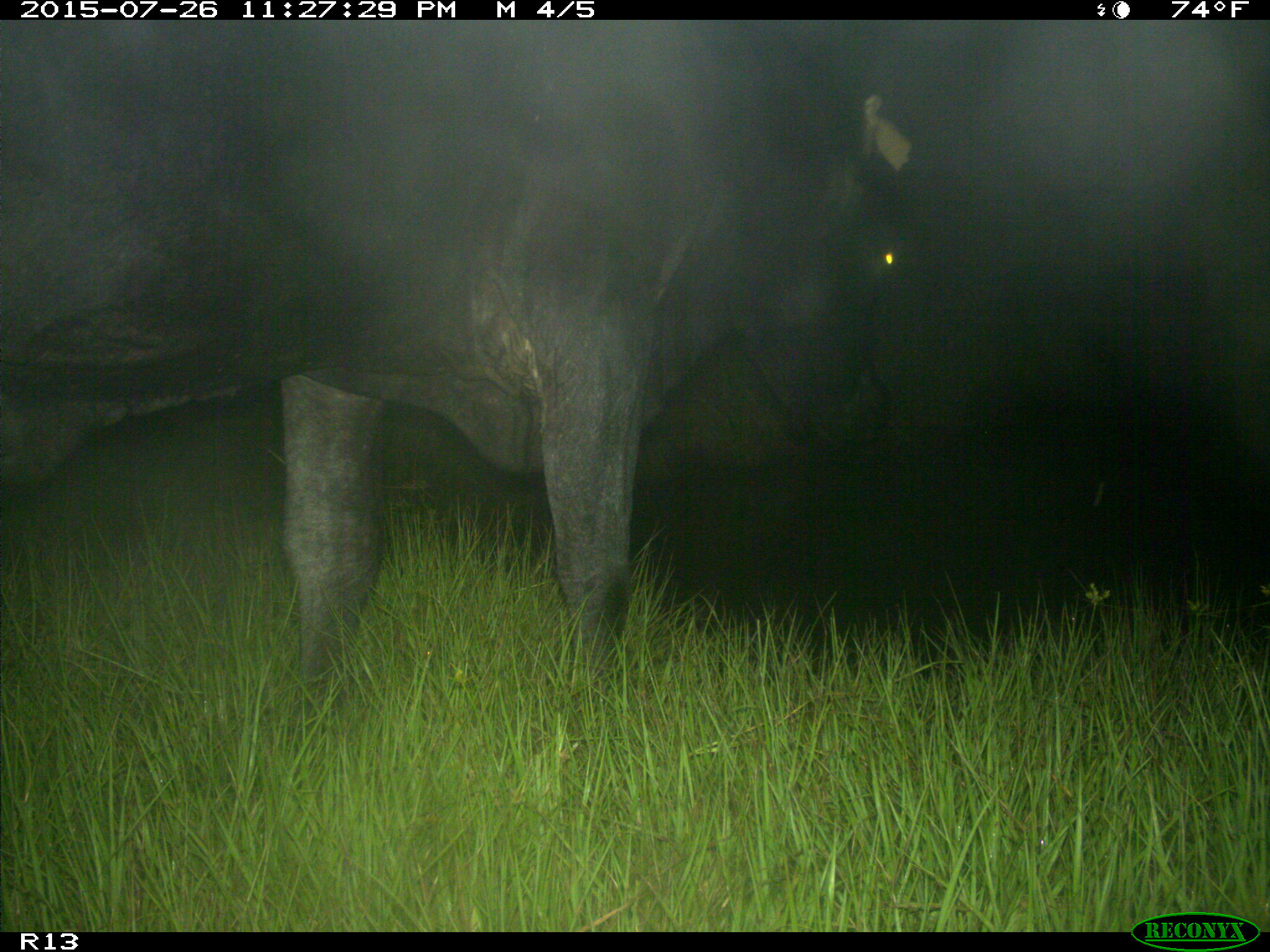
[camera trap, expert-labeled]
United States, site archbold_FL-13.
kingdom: Animalia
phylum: Chordata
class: Mammalia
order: Artiodactyla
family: Bovidae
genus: Bos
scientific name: Bos taurus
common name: domestic cow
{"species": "Bos taurus (domestic cow)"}